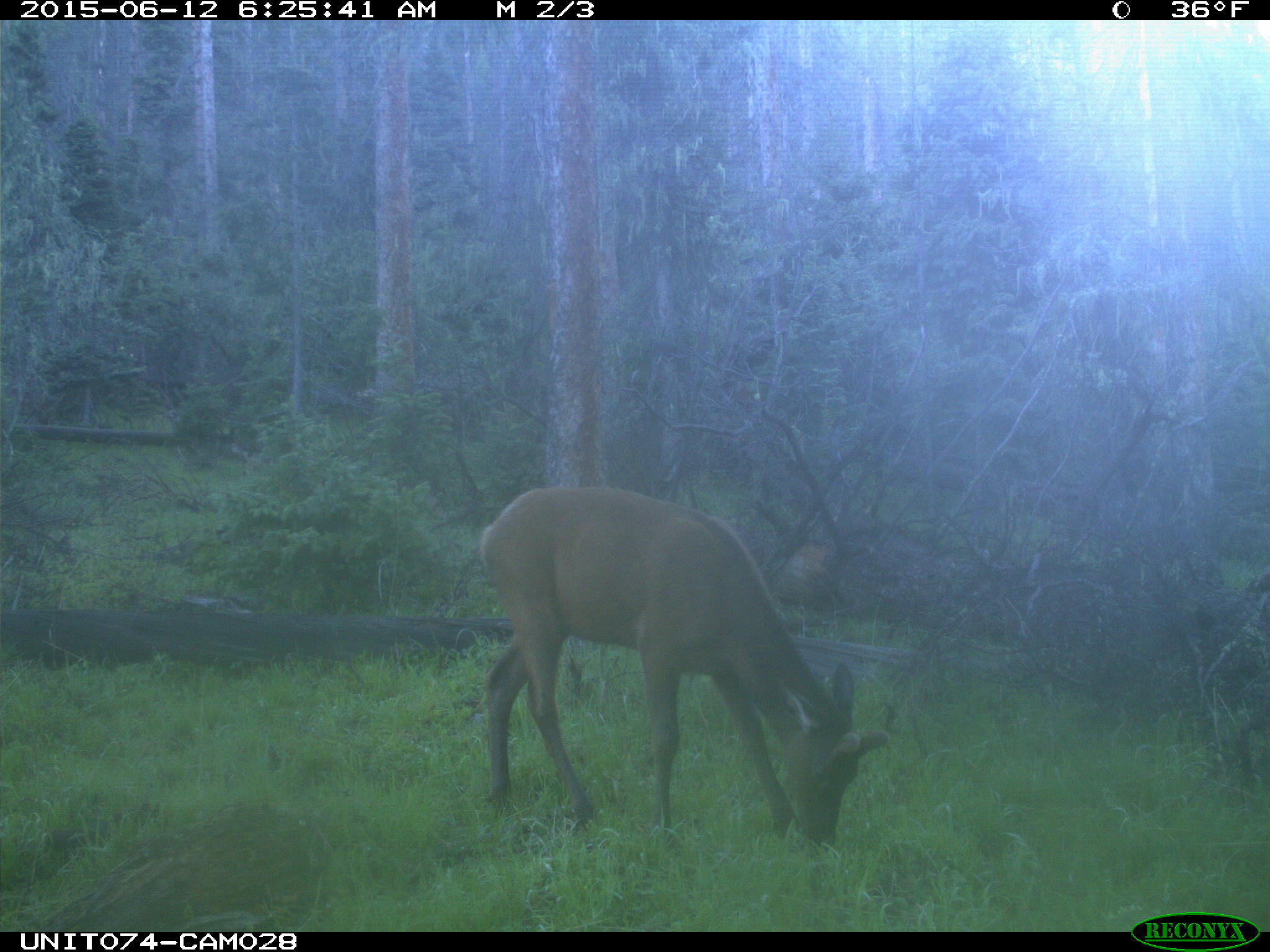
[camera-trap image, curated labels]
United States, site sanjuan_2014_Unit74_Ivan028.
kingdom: Animalia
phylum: Chordata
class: Mammalia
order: Artiodactyla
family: Cervidae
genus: Cervus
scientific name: Cervus elaphus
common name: red deer